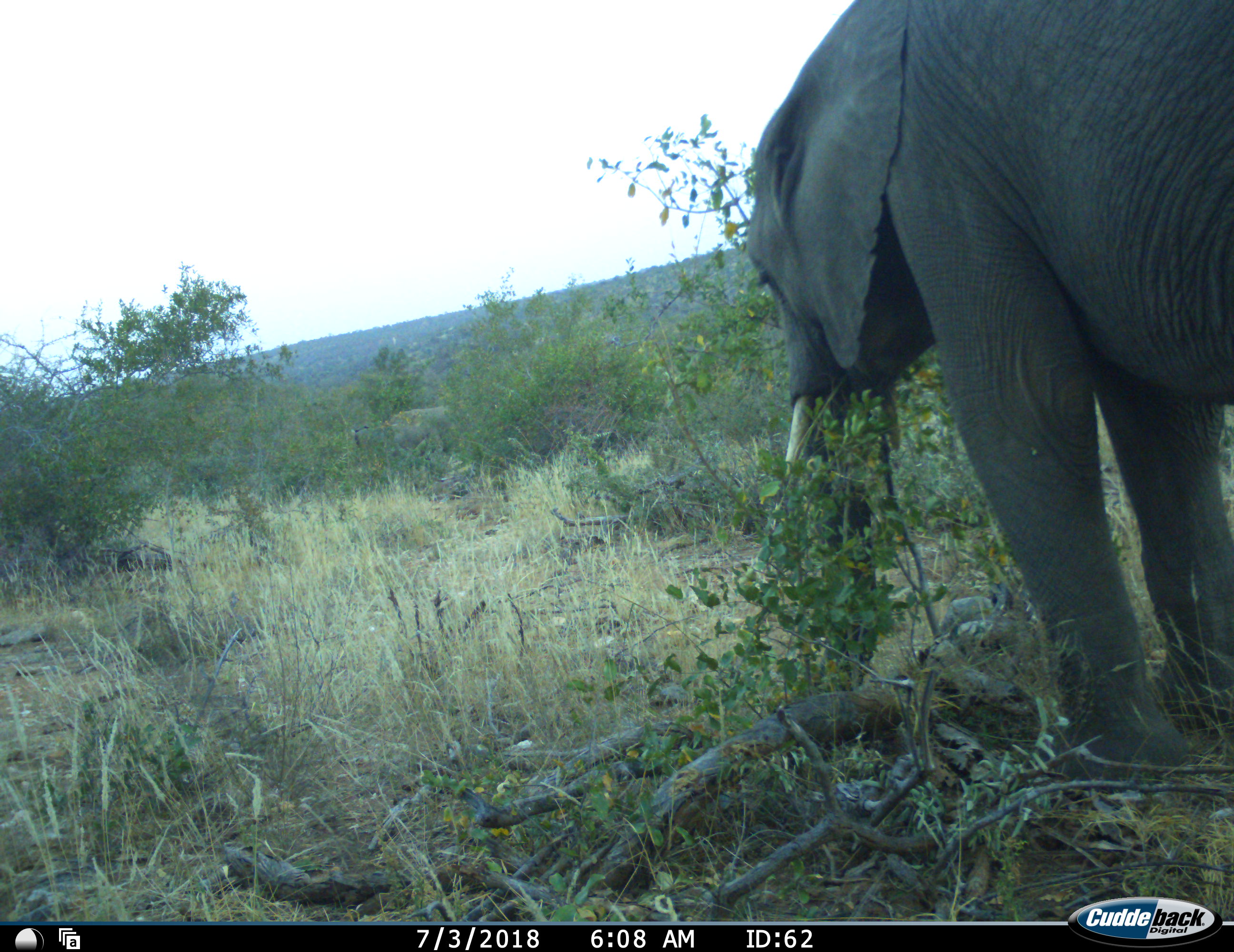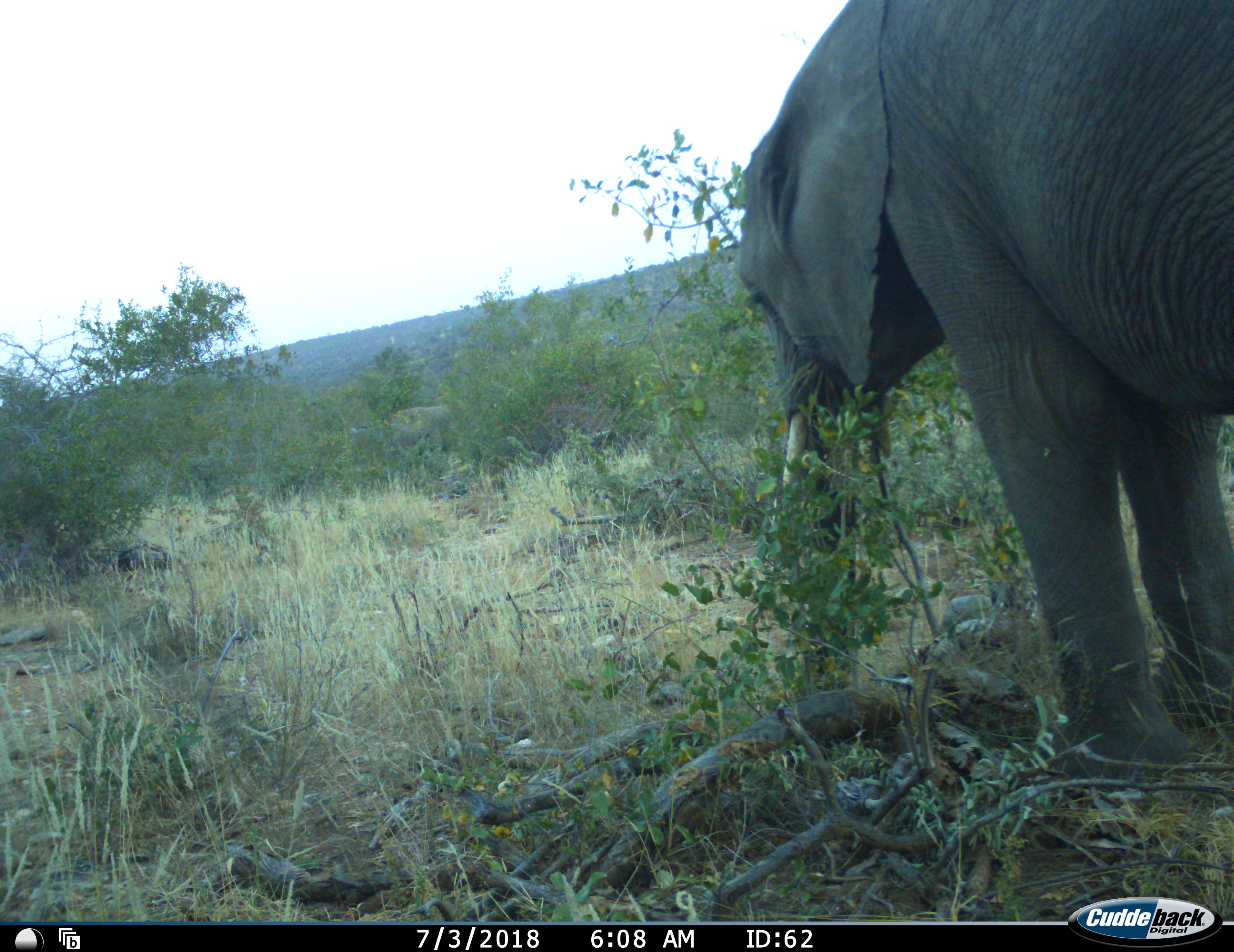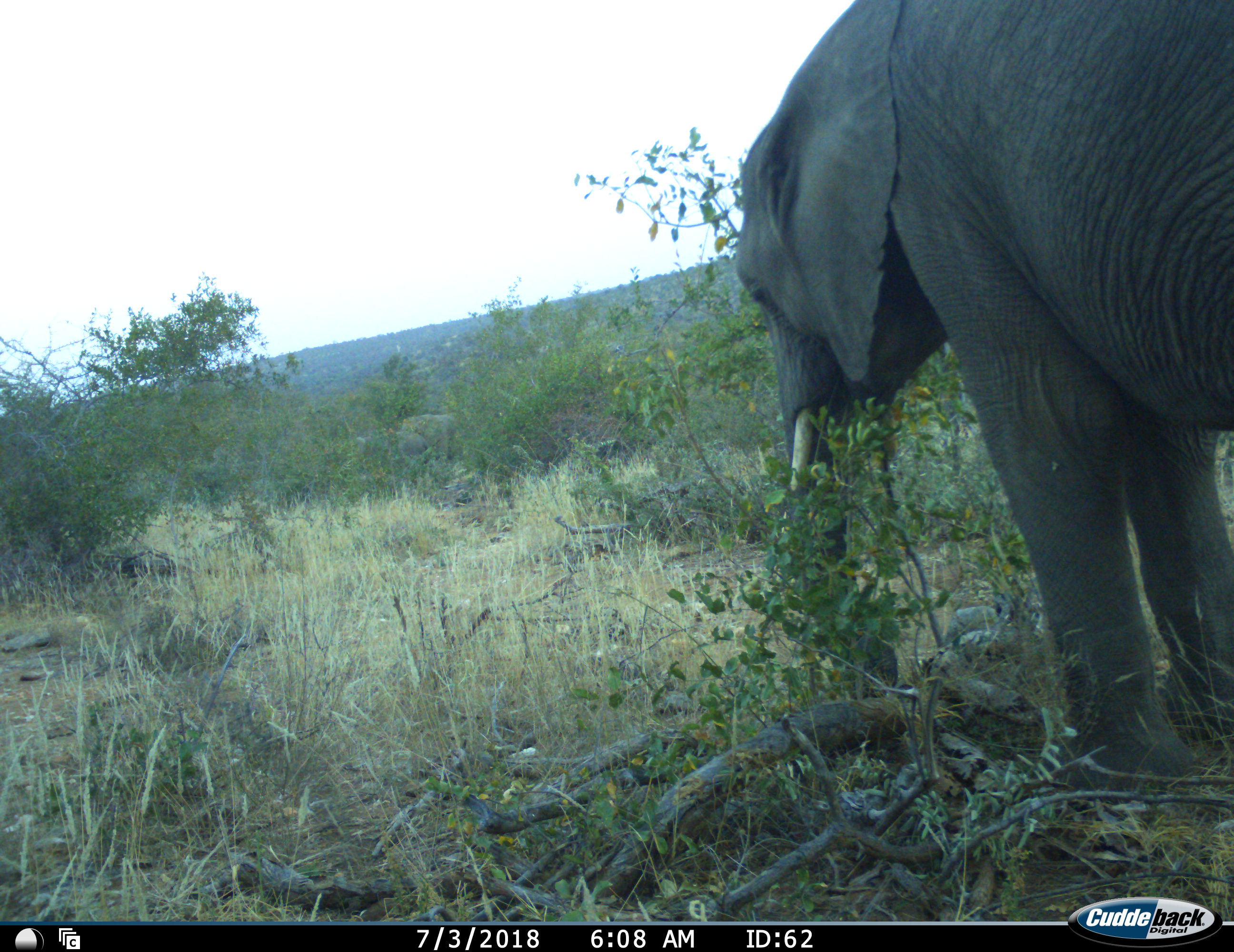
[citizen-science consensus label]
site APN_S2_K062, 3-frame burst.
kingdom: Animalia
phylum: Chordata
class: Mammalia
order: Proboscidea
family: Elephantidae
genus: Loxodonta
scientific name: Loxodonta africana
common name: african bush elephant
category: elephant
Elephant (african bush elephant) (Loxodonta africana), count 1. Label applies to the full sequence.